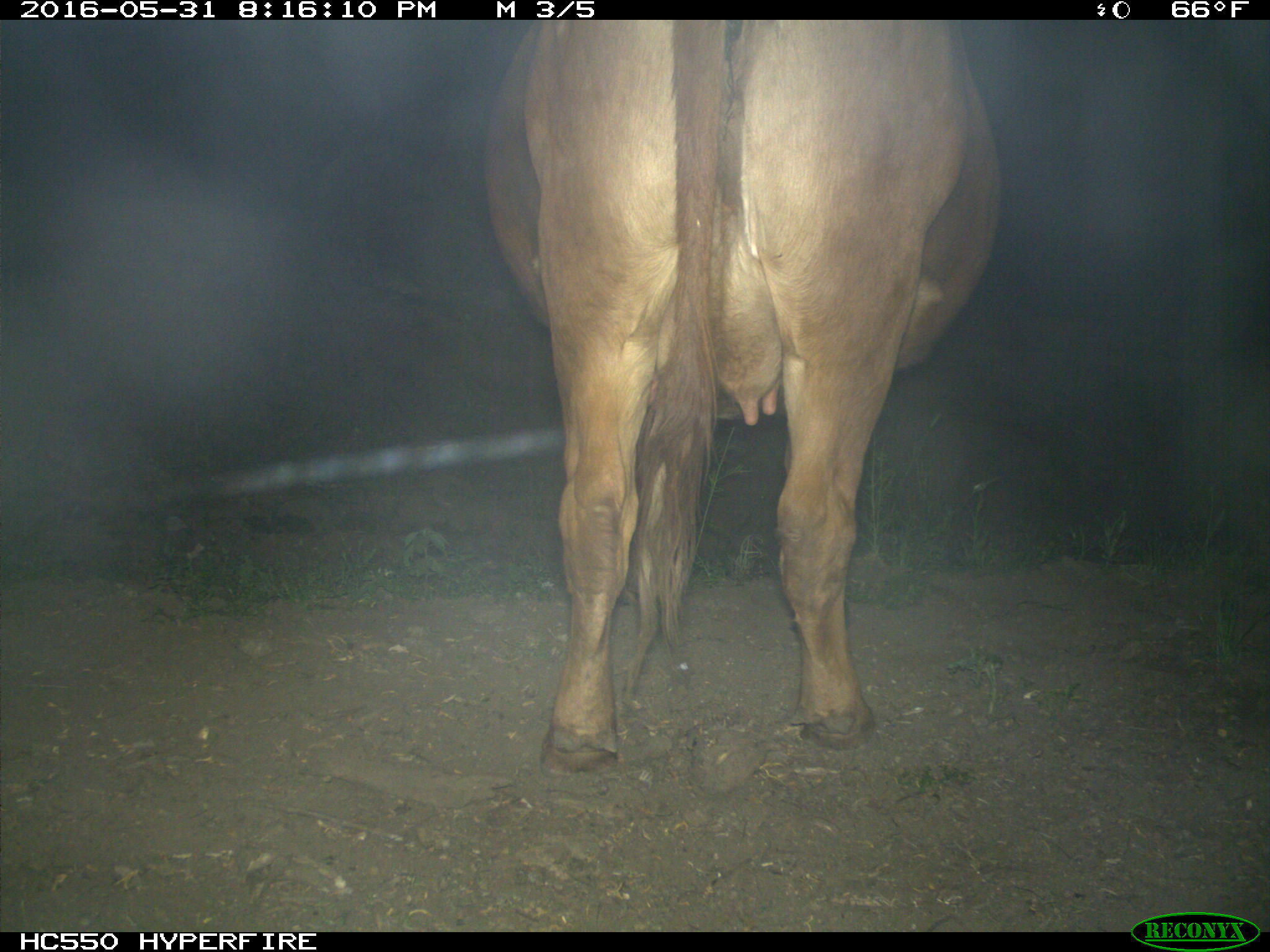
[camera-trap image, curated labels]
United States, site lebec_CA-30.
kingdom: Animalia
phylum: Chordata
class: Mammalia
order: Artiodactyla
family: Bovidae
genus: Bos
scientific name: Bos taurus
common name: domestic cow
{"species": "Bos taurus (domestic cow)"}